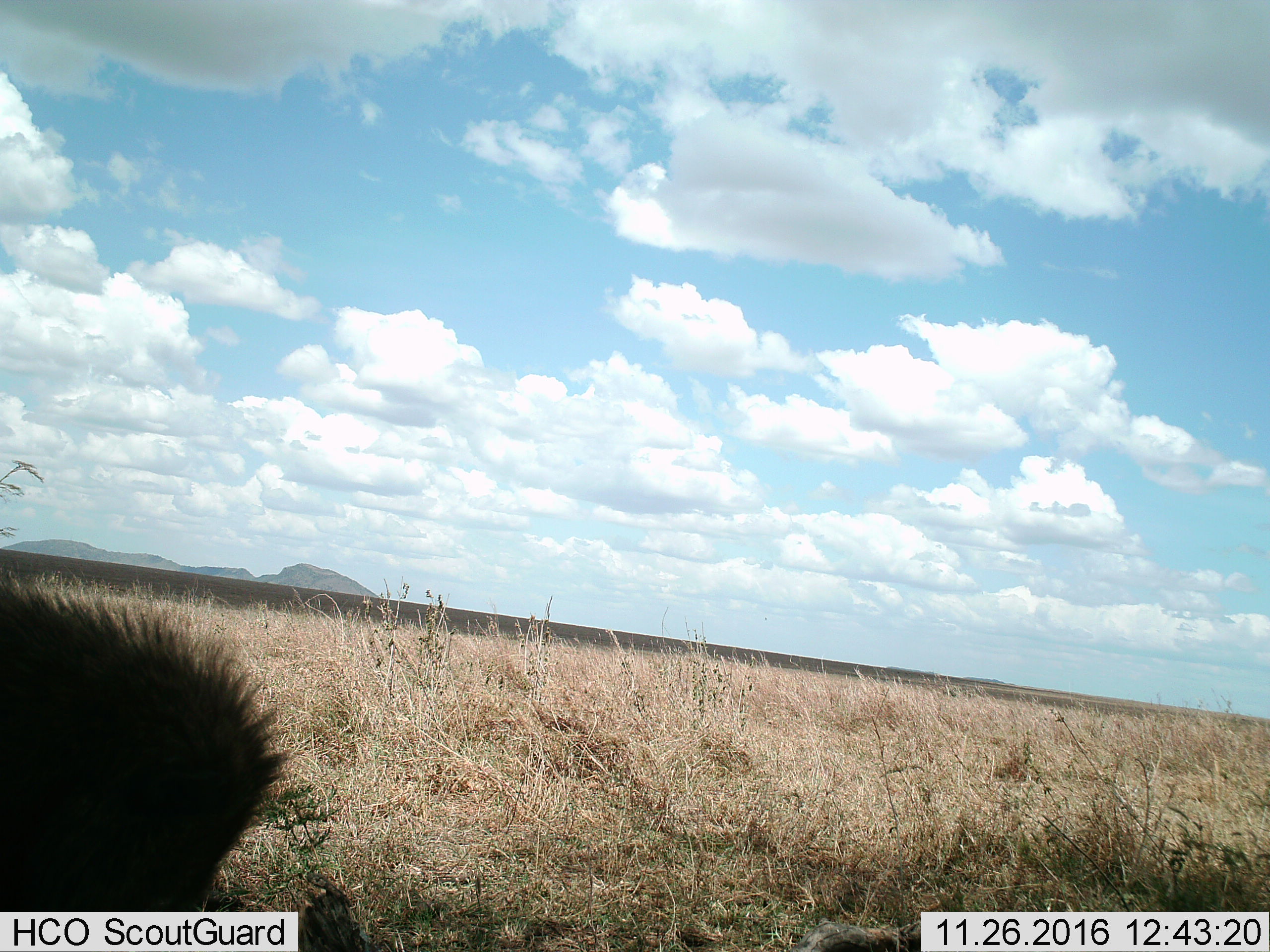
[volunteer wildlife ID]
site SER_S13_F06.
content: unidentified animal